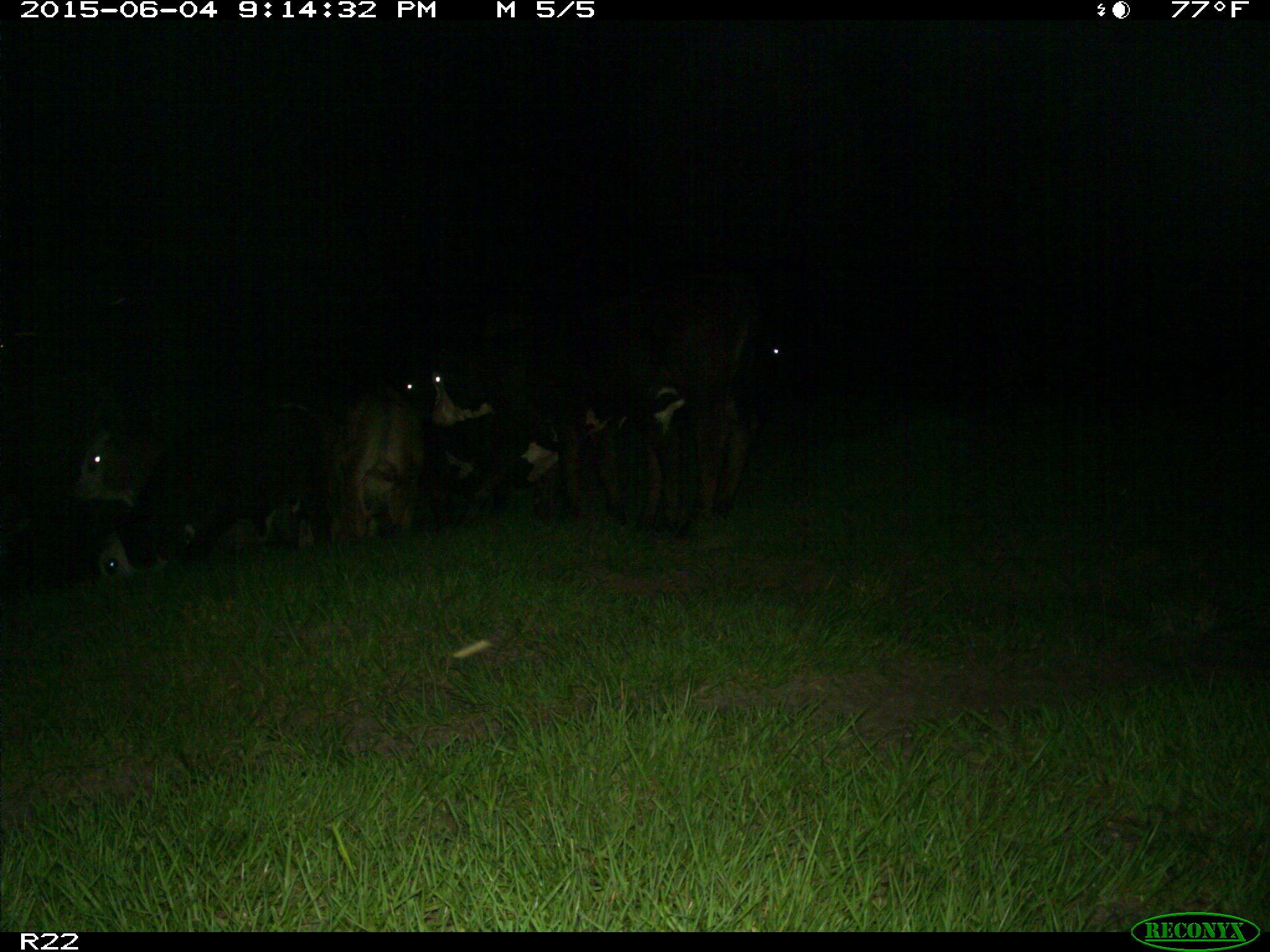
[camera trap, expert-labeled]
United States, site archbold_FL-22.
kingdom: Animalia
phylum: Chordata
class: Mammalia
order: Artiodactyla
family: Bovidae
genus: Bos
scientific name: Bos taurus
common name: domestic cow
Bos taurus (domestic cow).